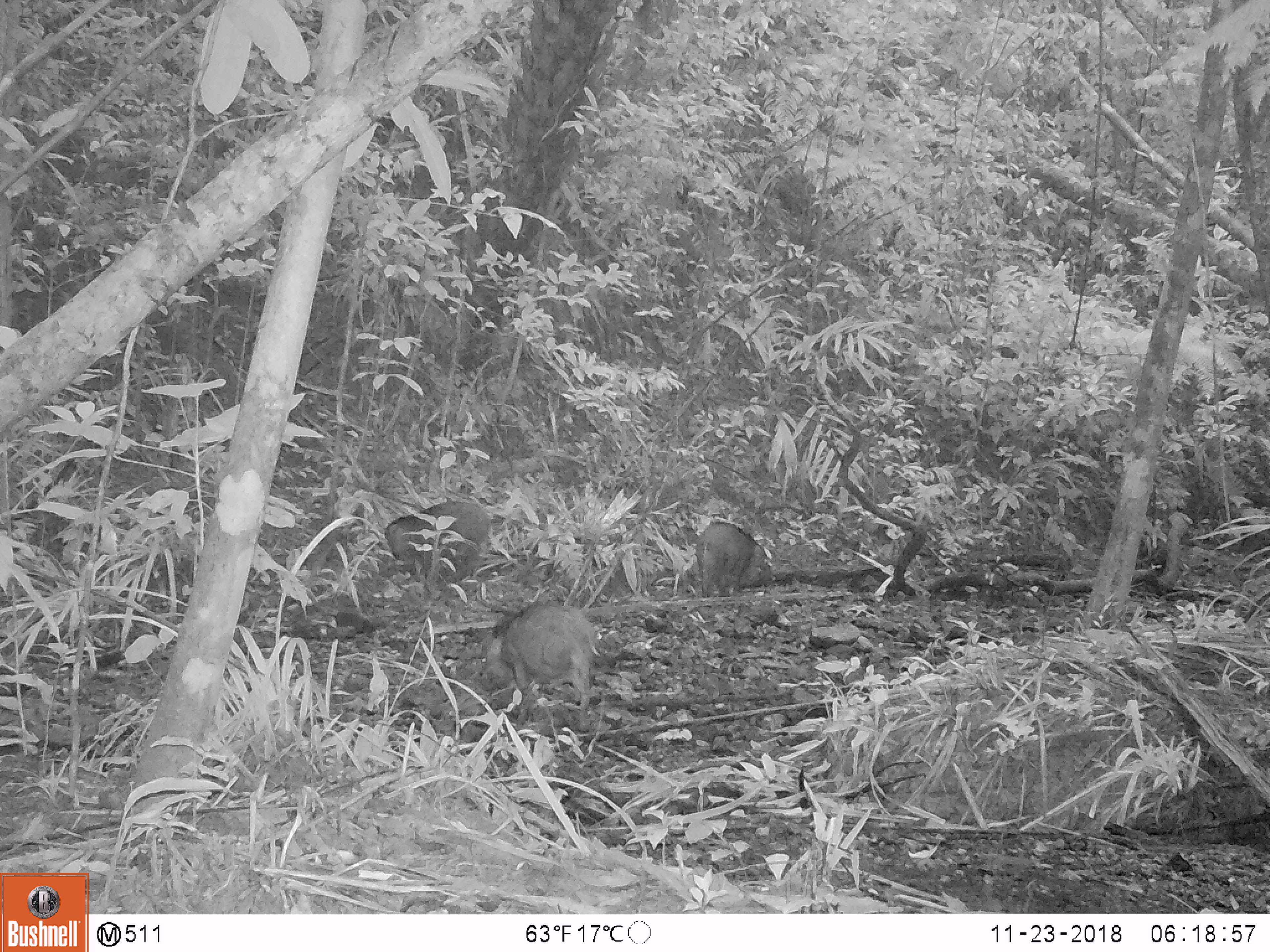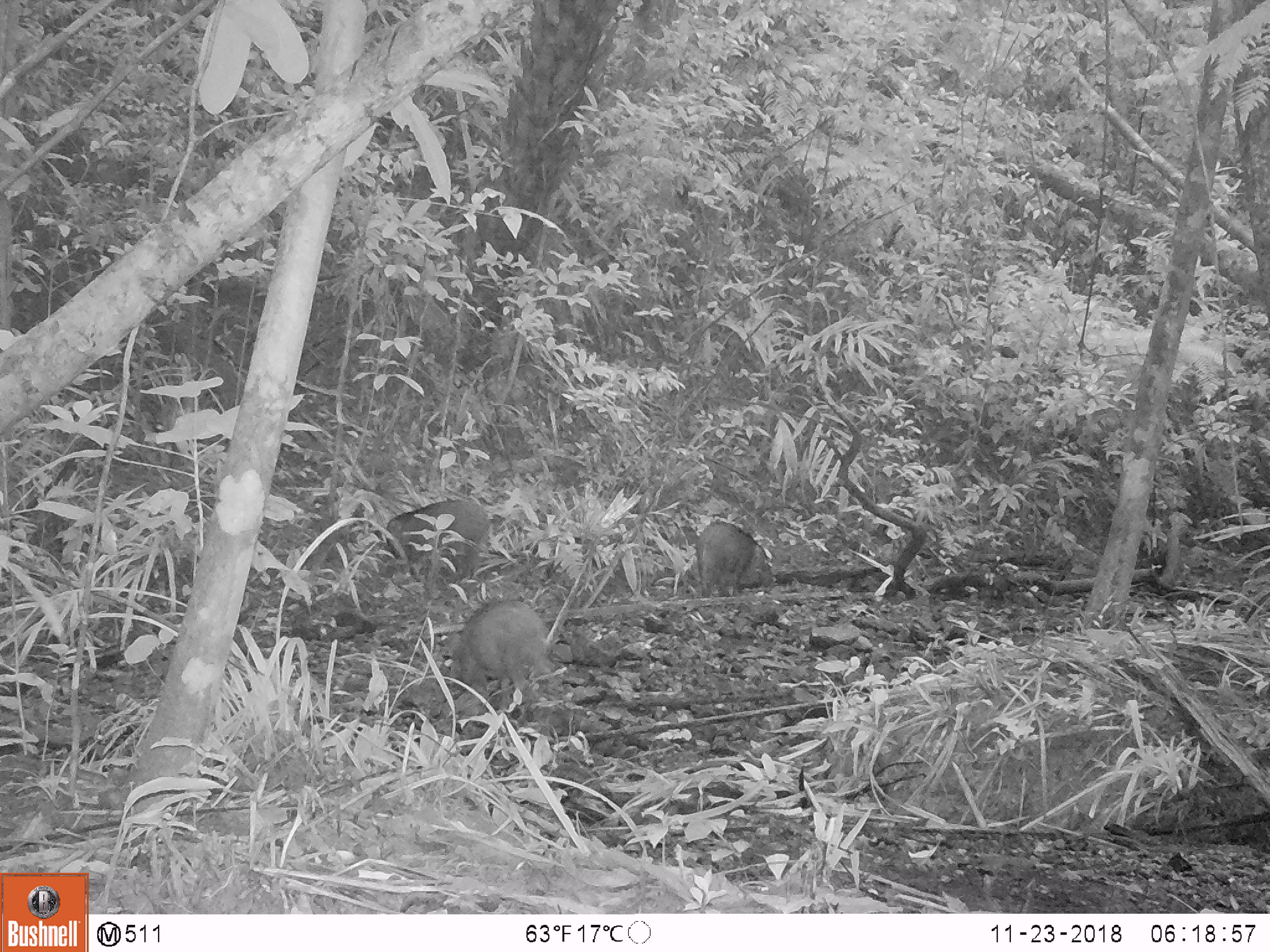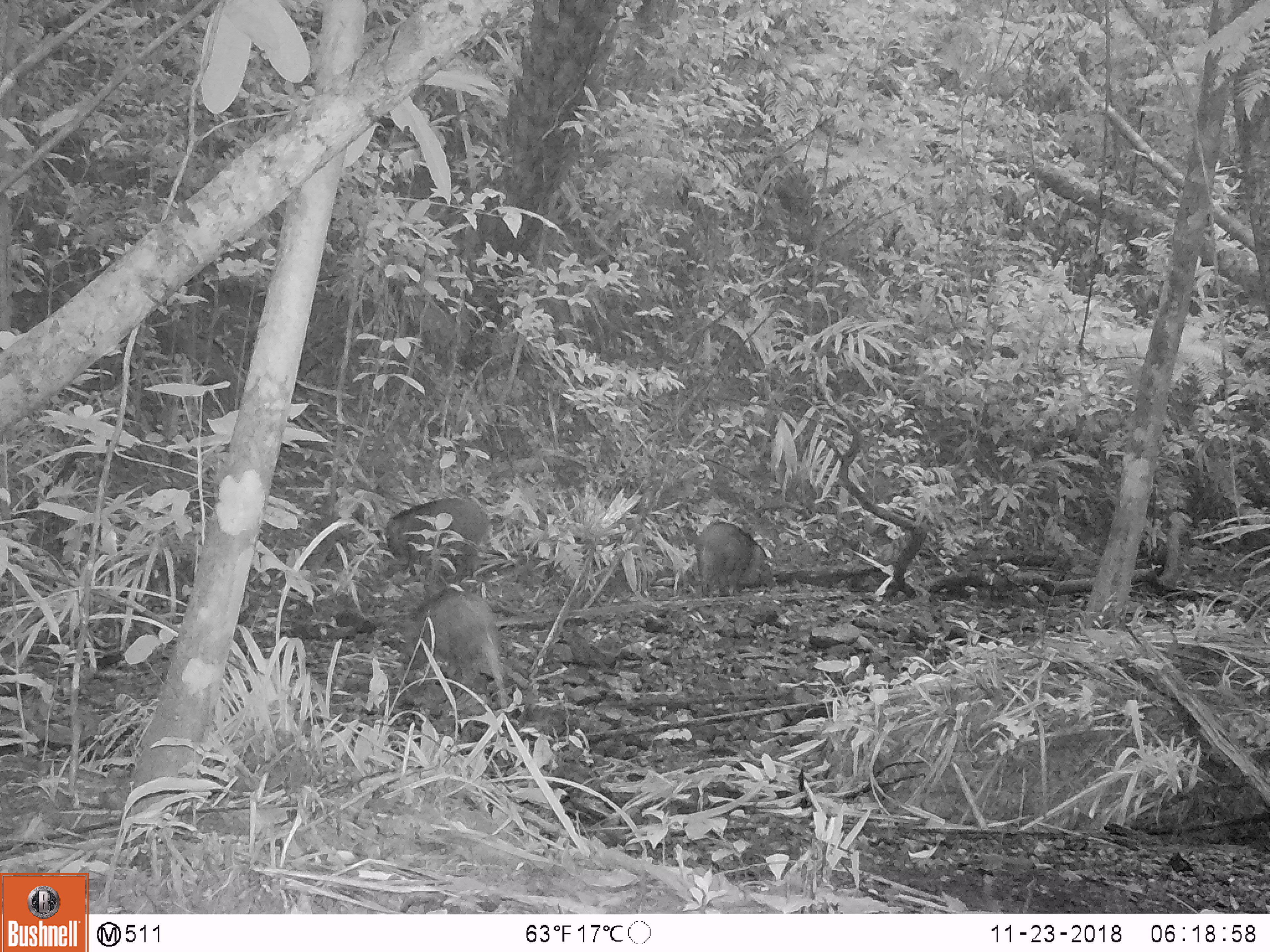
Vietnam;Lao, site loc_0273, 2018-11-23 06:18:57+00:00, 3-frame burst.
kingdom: Animalia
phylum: Chordata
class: Mammalia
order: Artiodactyla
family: Suidae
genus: Sus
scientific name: Sus scrofa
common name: eurasian wild pig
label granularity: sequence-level